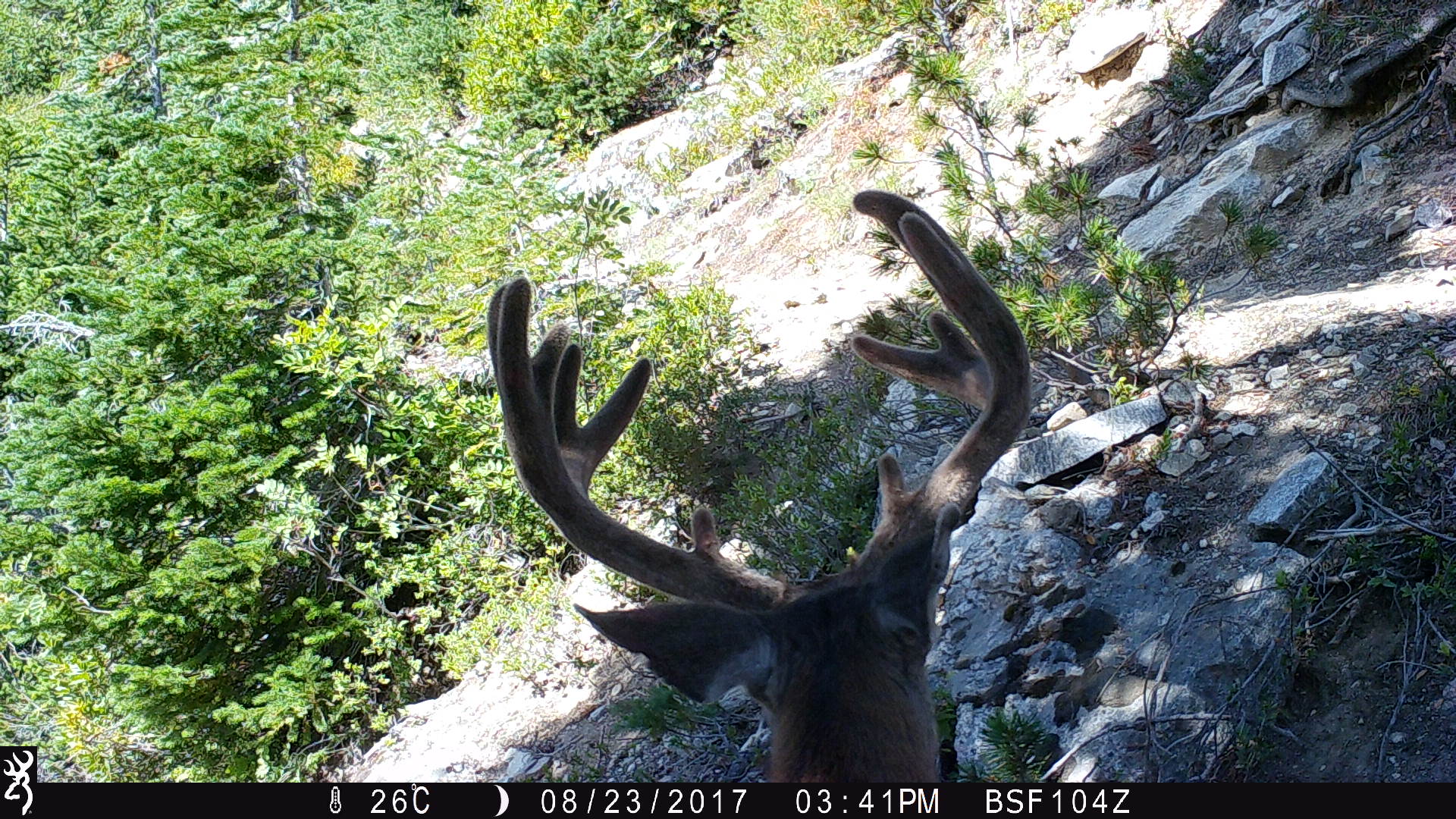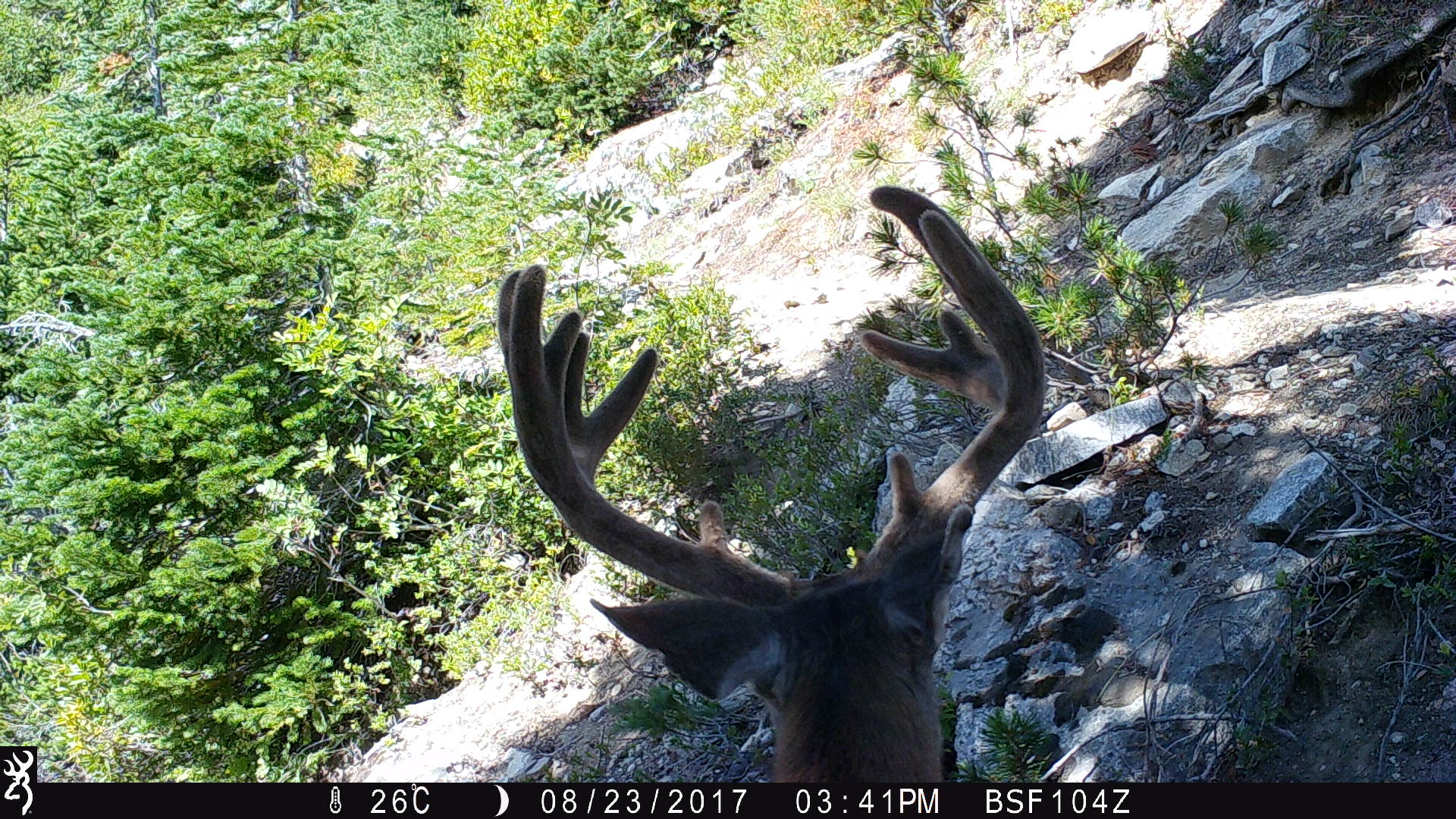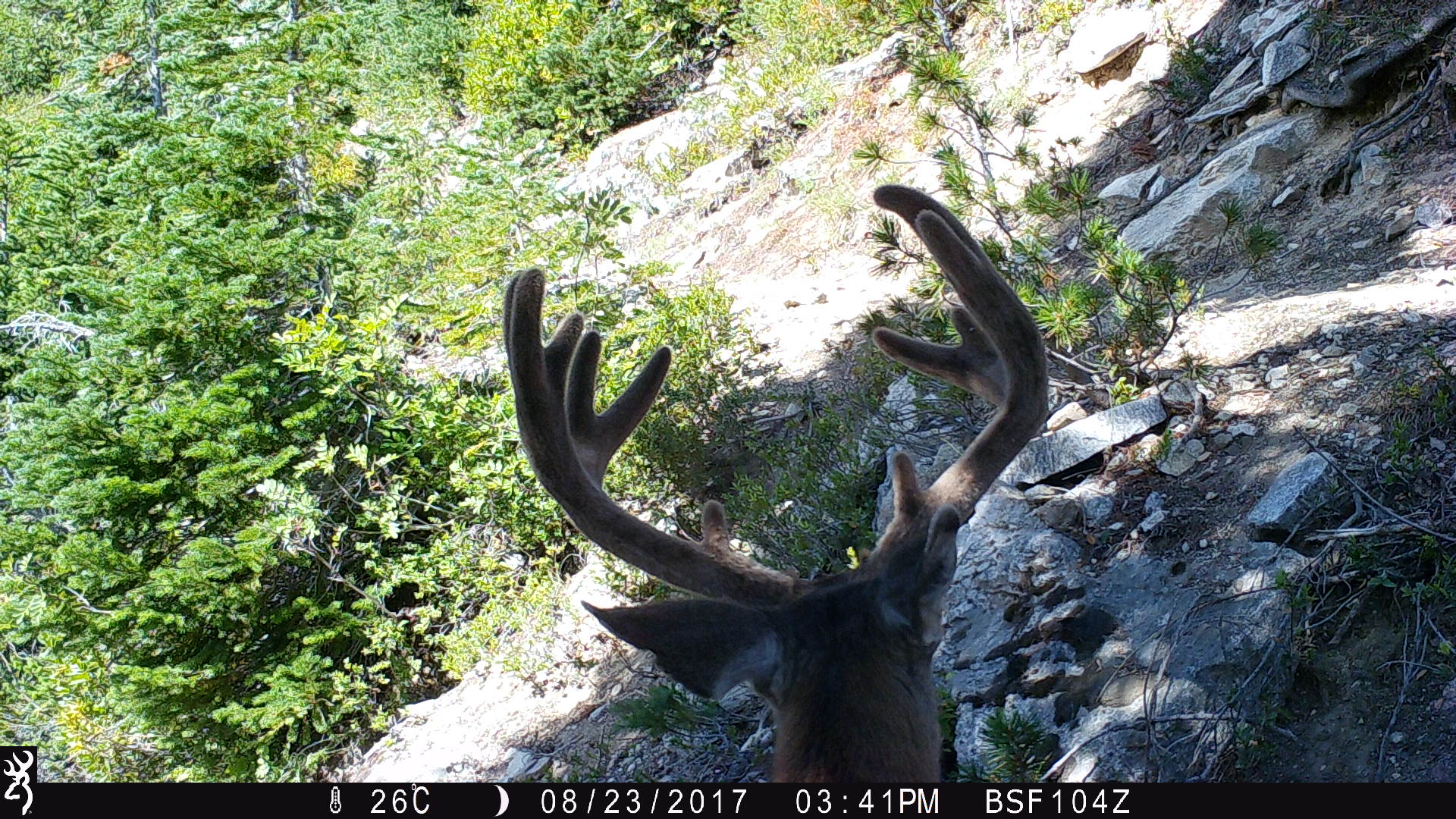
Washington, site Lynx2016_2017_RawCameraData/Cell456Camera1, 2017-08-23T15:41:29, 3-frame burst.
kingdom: Animalia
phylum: Chordata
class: Mammalia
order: Artiodactyla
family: Cervidae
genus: Odocoileus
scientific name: Odocoileus hemionus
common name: mule deer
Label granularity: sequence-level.